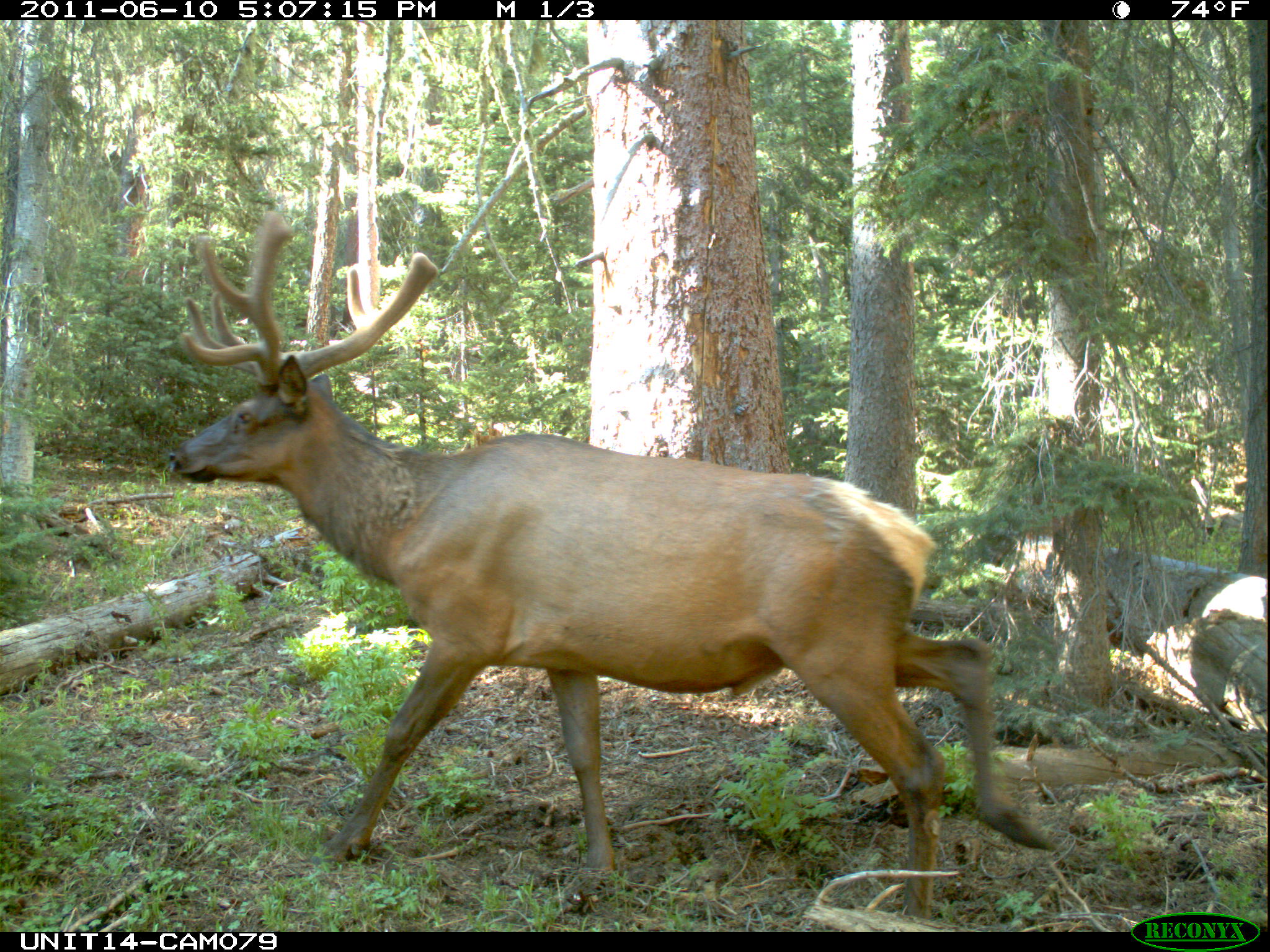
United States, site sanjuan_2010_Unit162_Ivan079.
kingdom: Animalia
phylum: Chordata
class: Mammalia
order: Artiodactyla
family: Cervidae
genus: Cervus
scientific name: Cervus elaphus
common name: red deer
Cervus elaphus (red deer).